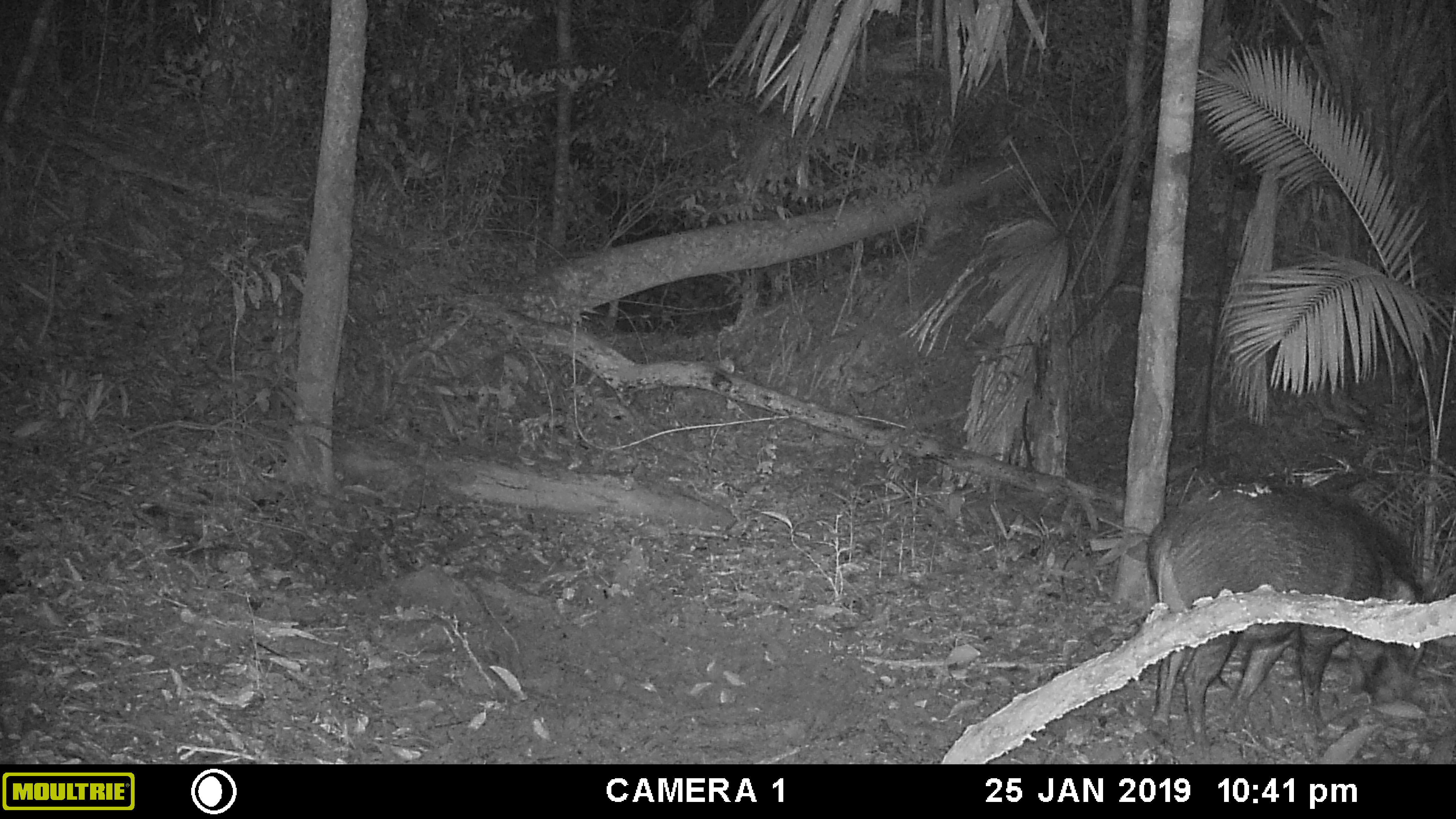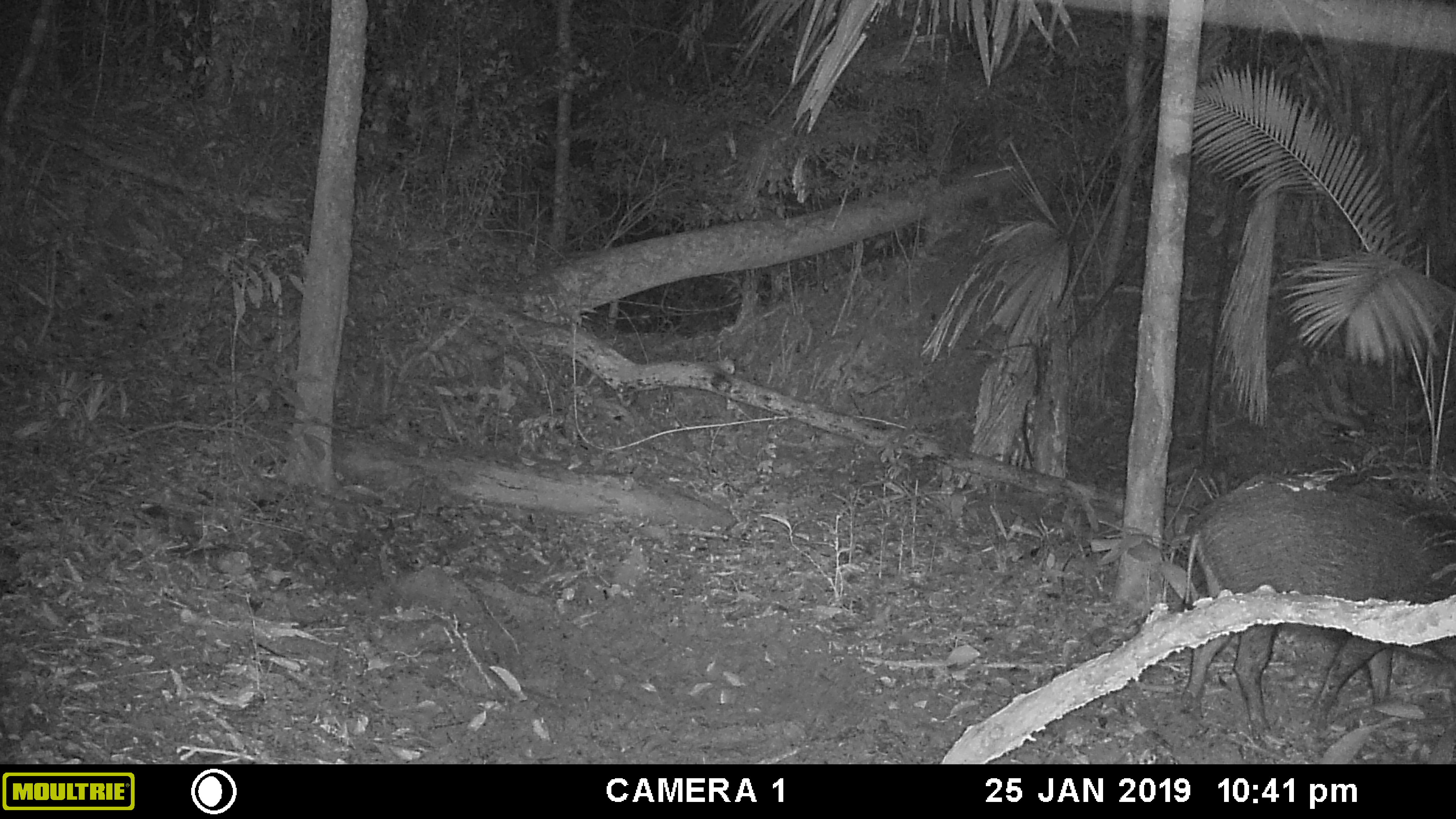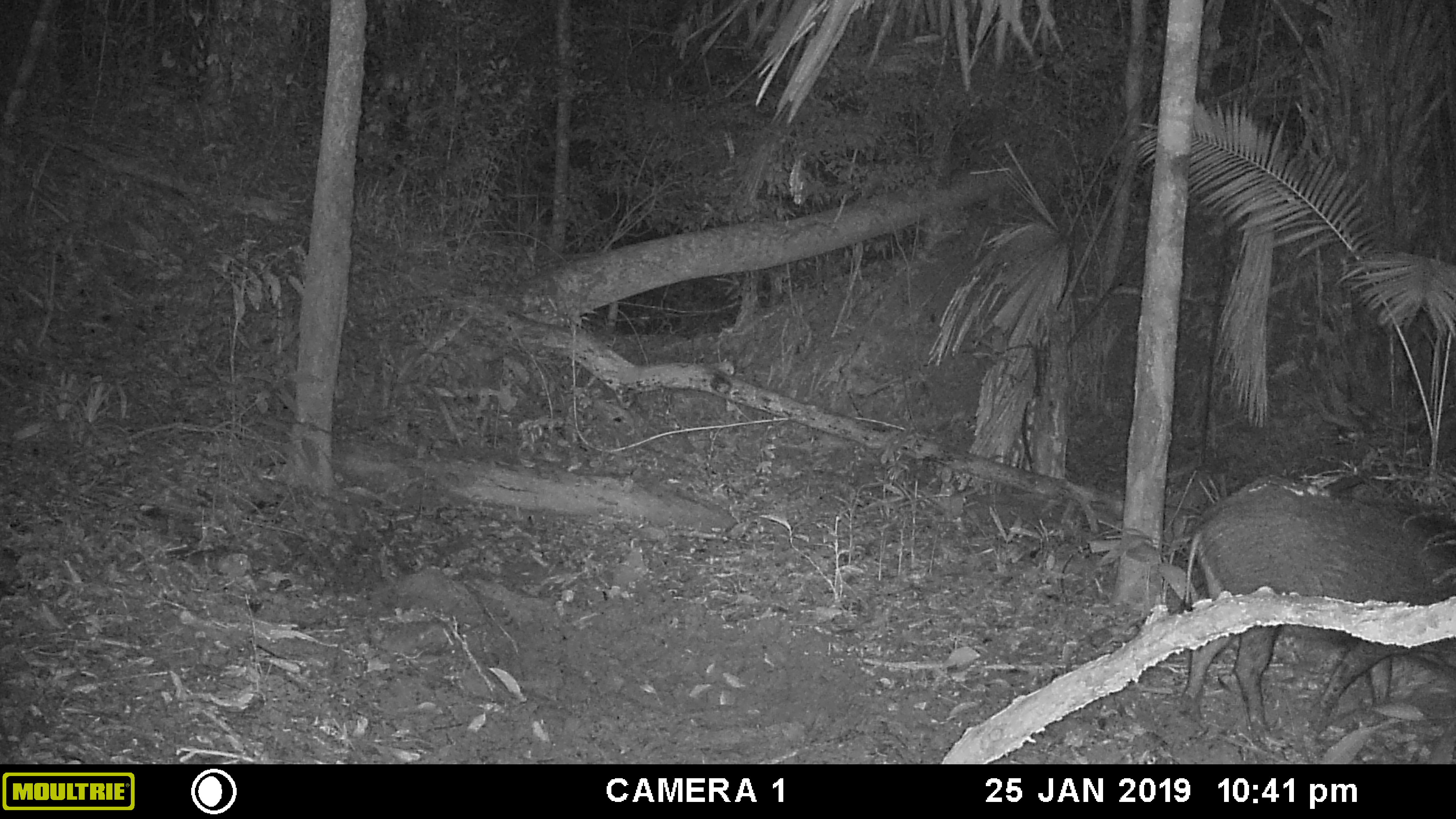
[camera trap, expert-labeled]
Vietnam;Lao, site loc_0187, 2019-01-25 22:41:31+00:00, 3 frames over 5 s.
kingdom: Animalia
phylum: Chordata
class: Mammalia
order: Artiodactyla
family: Suidae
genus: Sus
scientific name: Sus scrofa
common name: eurasian wild pig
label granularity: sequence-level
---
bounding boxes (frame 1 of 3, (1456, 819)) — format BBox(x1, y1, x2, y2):
eurasian wild pig: BBox(1145, 482, 1431, 753)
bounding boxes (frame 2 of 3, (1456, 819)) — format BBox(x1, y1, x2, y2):
eurasian wild pig: BBox(1179, 476, 1456, 727)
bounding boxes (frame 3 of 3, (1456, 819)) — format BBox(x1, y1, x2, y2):
eurasian wild pig: BBox(1179, 476, 1456, 727)